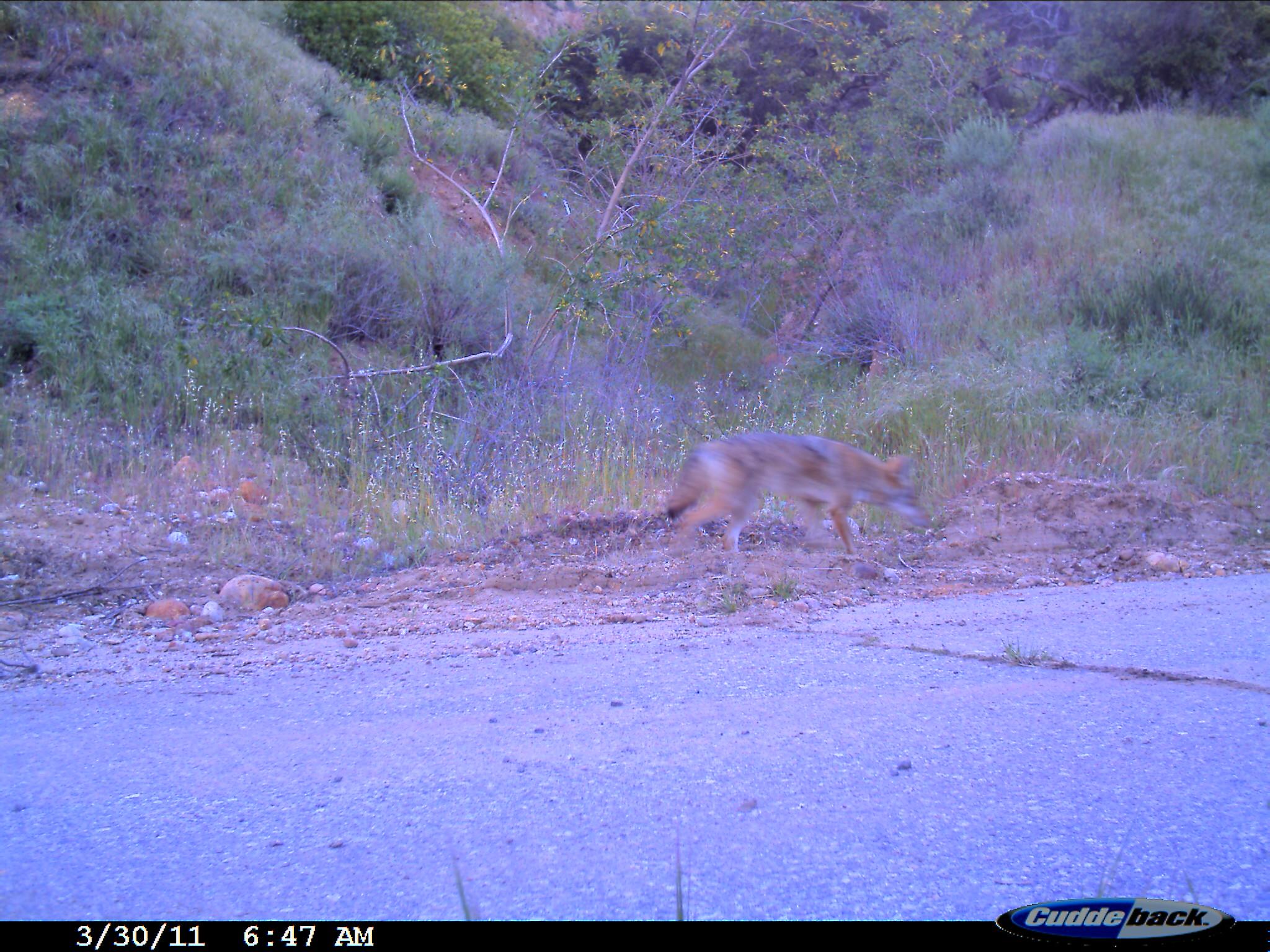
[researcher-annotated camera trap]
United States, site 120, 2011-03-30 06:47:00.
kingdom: Animalia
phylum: Chordata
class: Mammalia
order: Carnivora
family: Canidae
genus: Canis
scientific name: Canis latrans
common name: coyote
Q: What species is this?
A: Coyote (Canis latrans).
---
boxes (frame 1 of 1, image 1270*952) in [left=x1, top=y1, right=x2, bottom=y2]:
coyote: [left=645, top=416, right=941, bottom=600]